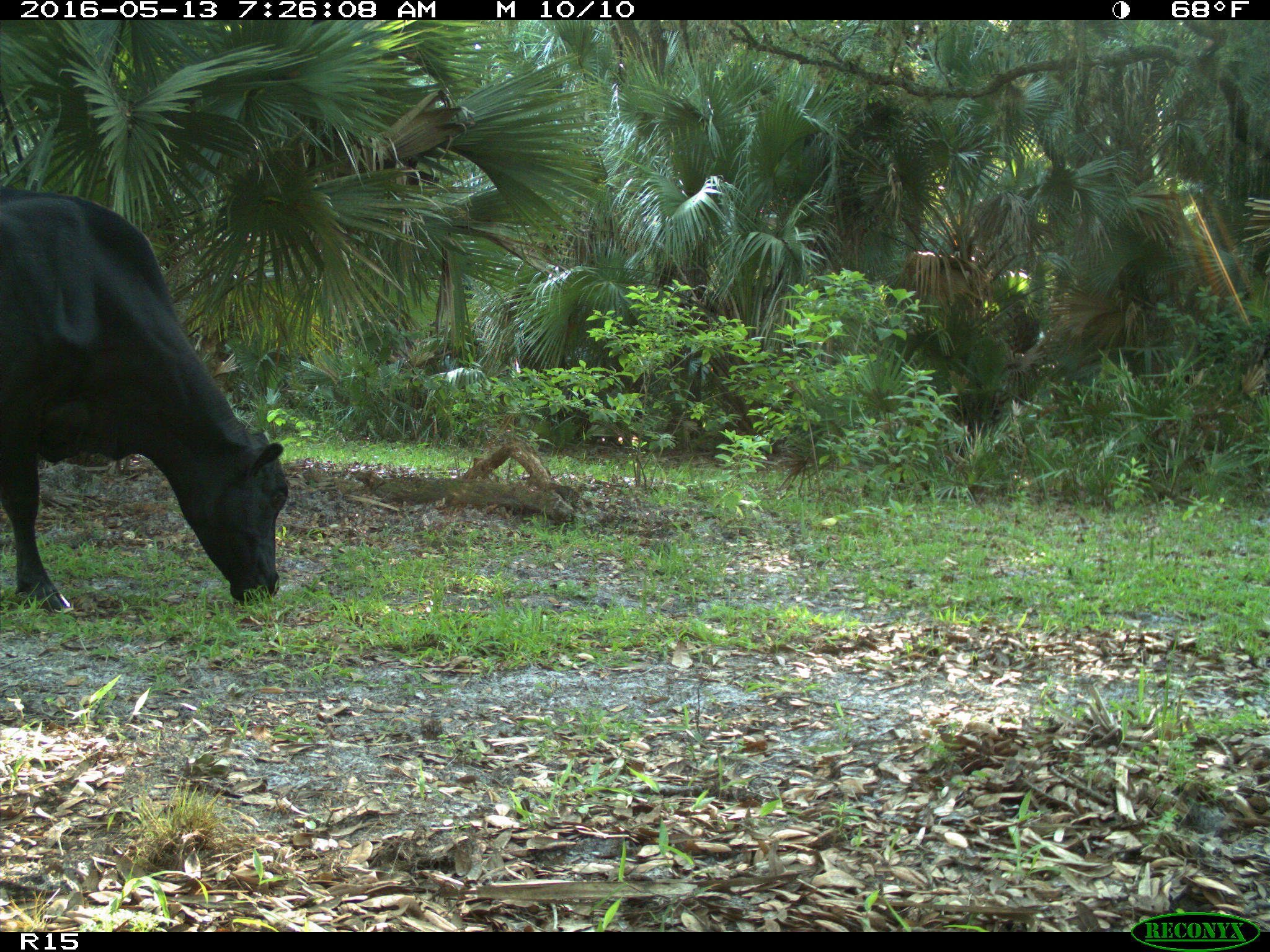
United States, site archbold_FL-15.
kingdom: Animalia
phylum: Chordata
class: Mammalia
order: Artiodactyla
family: Bovidae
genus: Bos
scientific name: Bos taurus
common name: domestic cow